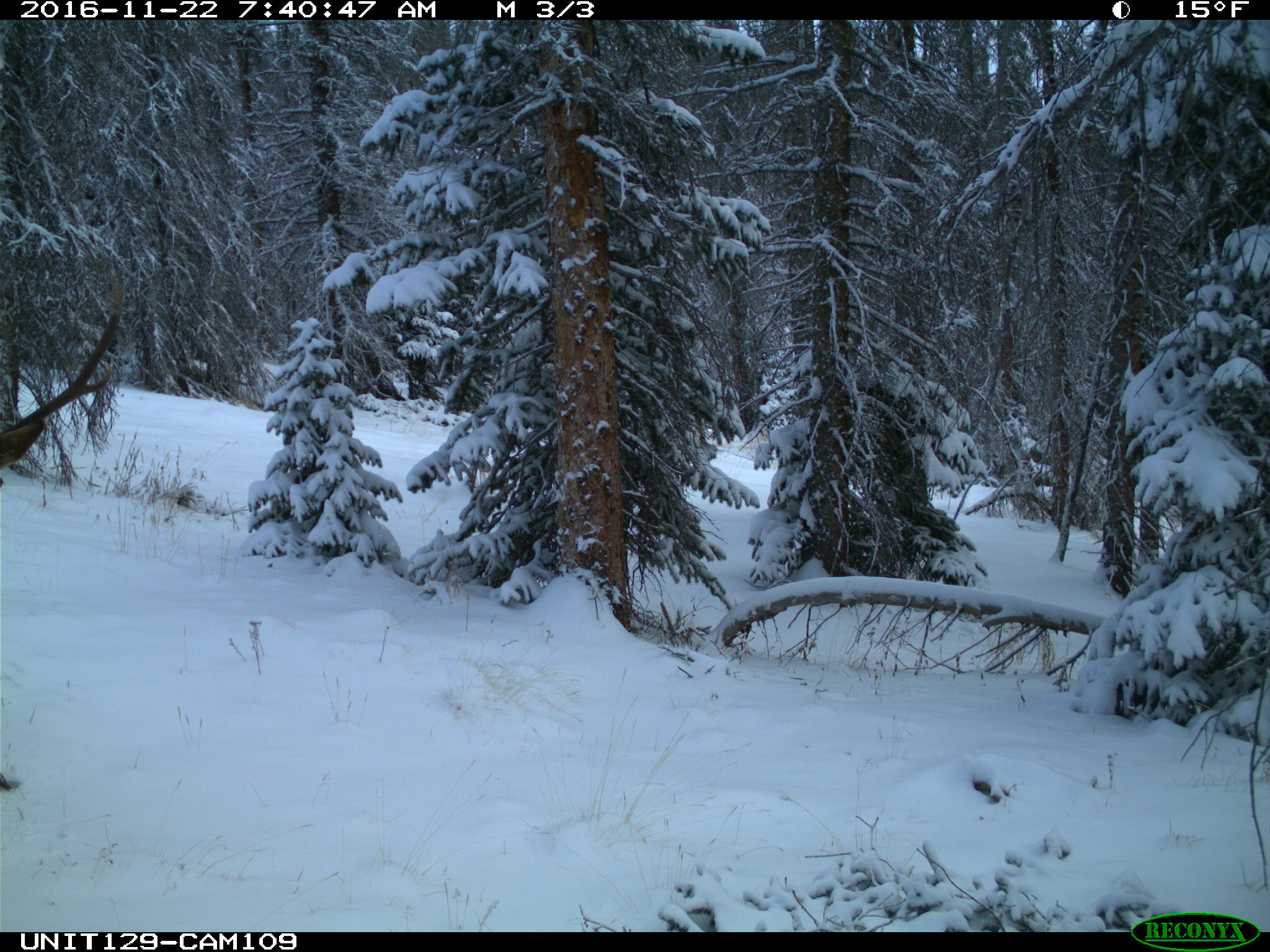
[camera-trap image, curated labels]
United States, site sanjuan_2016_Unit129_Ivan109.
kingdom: Animalia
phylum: Chordata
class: Mammalia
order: Artiodactyla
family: Cervidae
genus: Cervus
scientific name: Cervus elaphus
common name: red deer